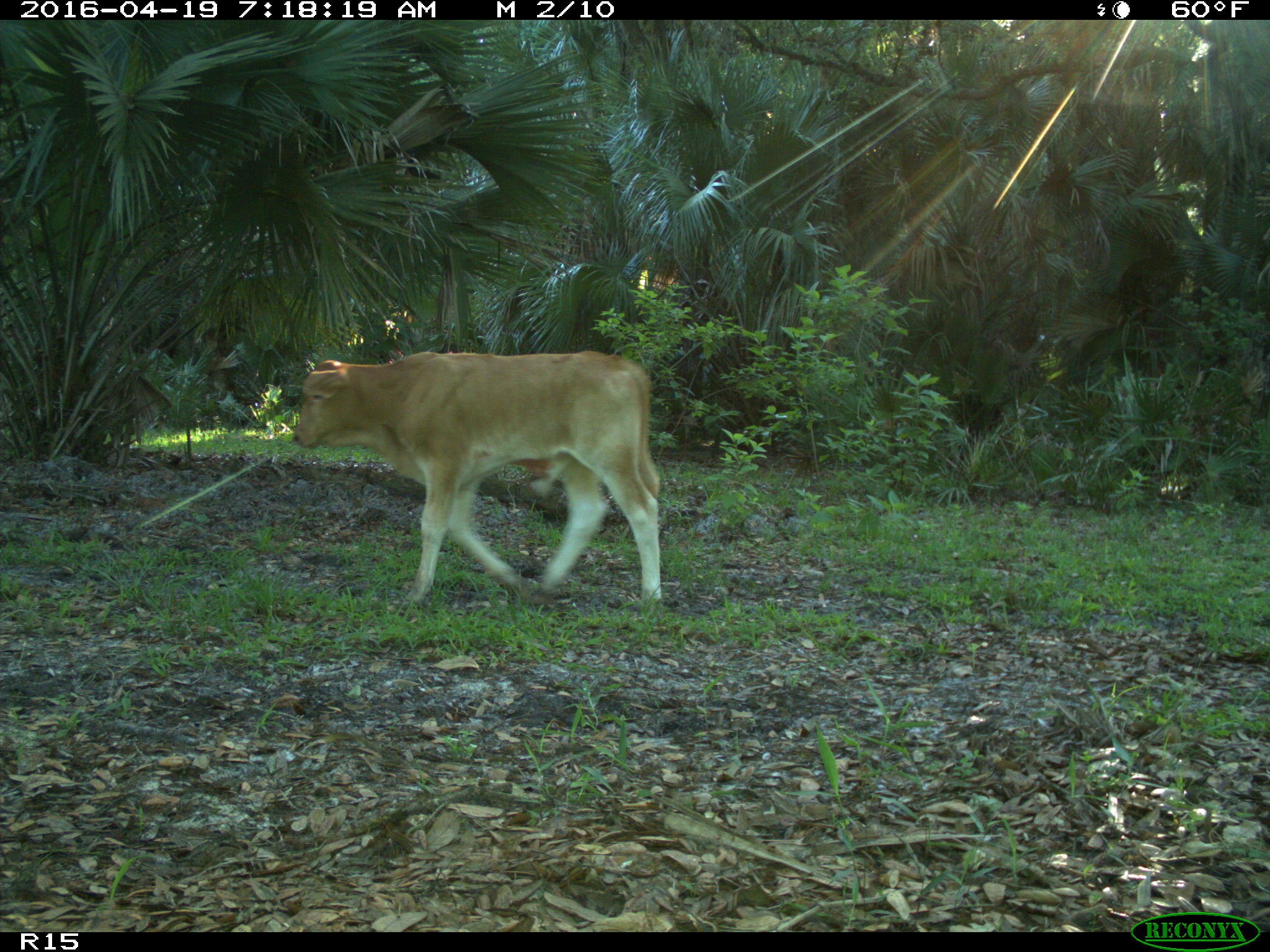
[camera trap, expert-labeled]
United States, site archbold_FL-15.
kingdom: Animalia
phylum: Chordata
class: Mammalia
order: Artiodactyla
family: Bovidae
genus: Bos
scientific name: Bos taurus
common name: domestic cow